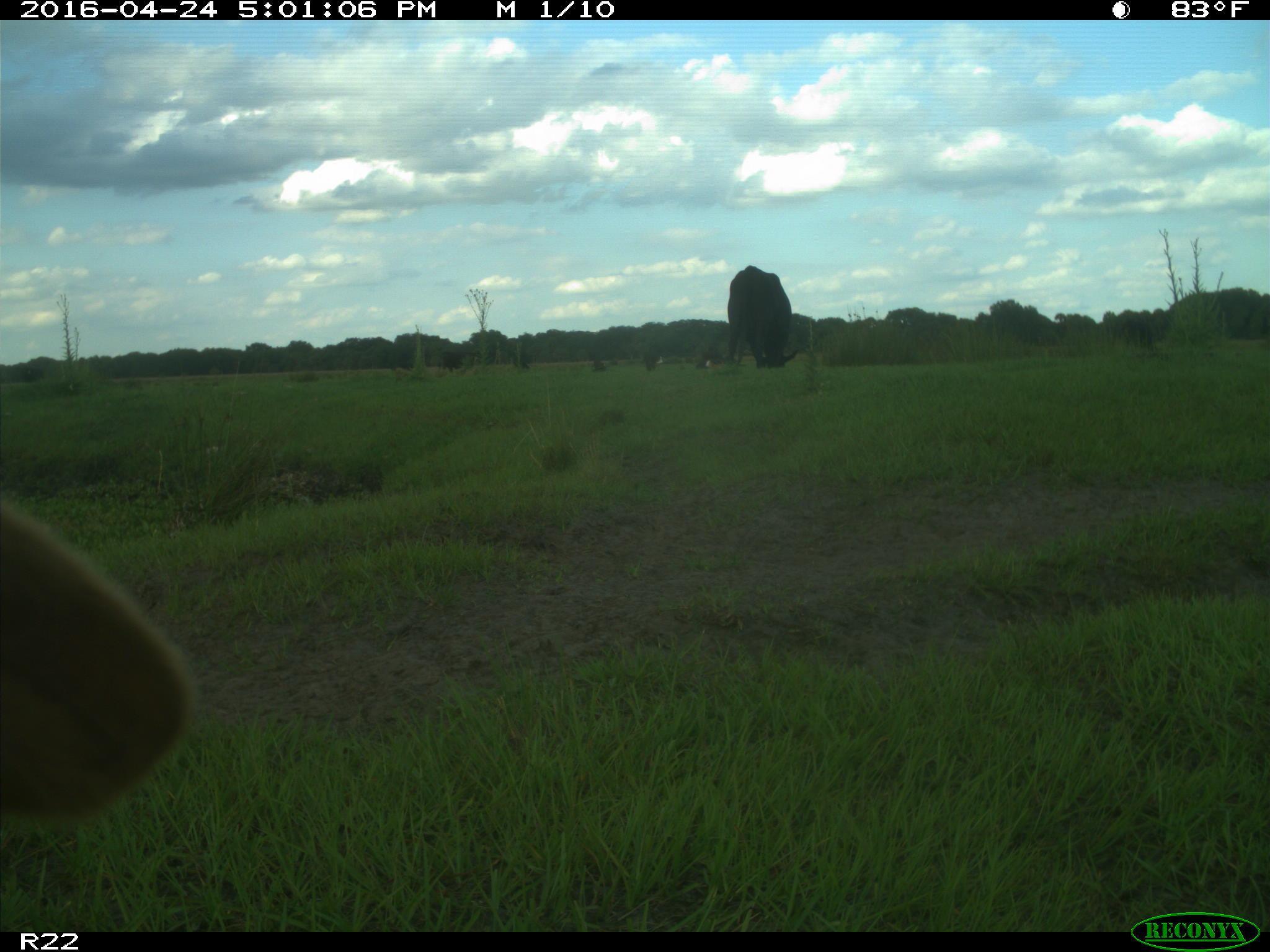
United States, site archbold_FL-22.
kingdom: Animalia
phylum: Chordata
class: Mammalia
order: Artiodactyla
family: Bovidae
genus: Bos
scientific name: Bos taurus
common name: domestic cow